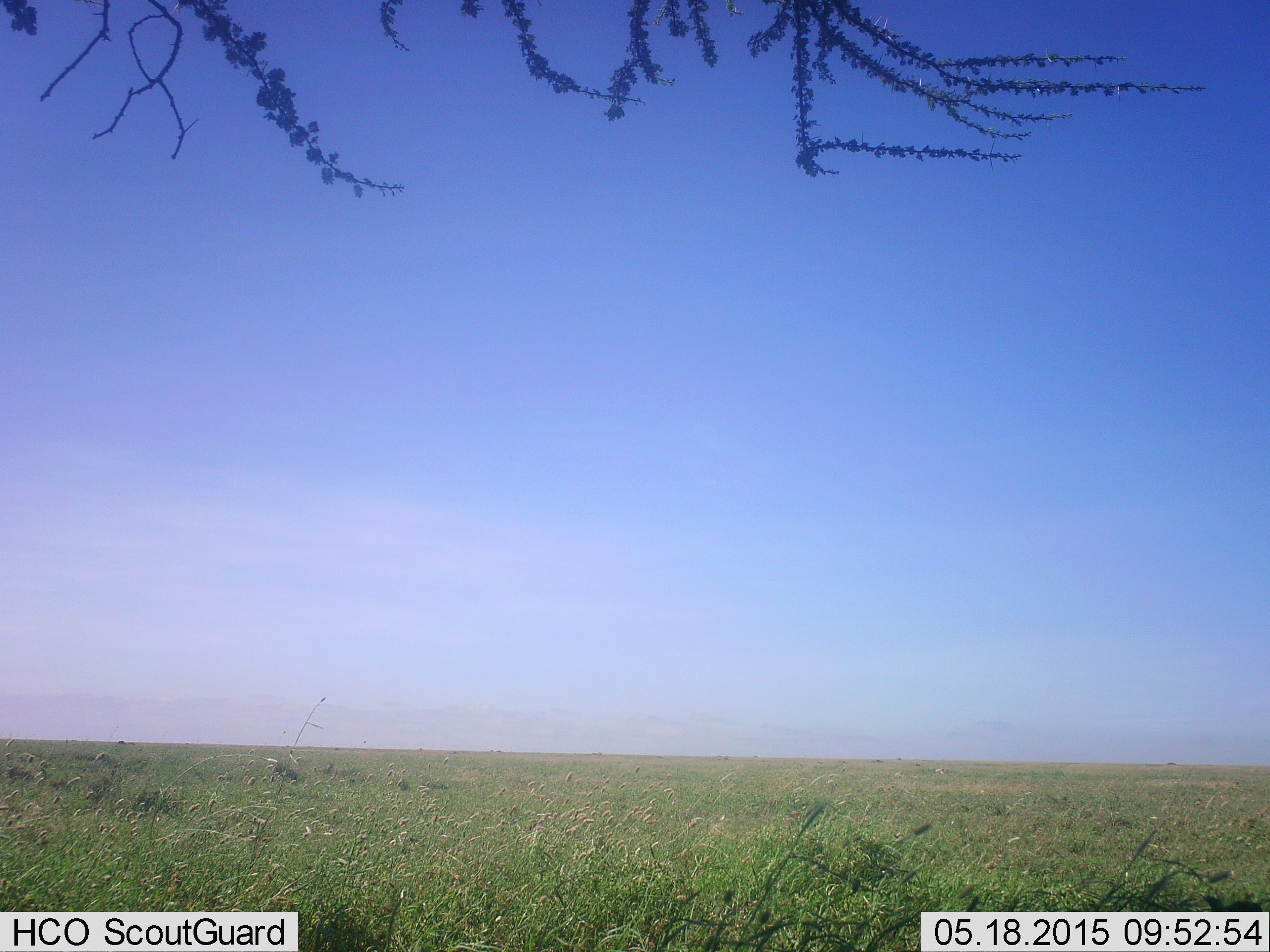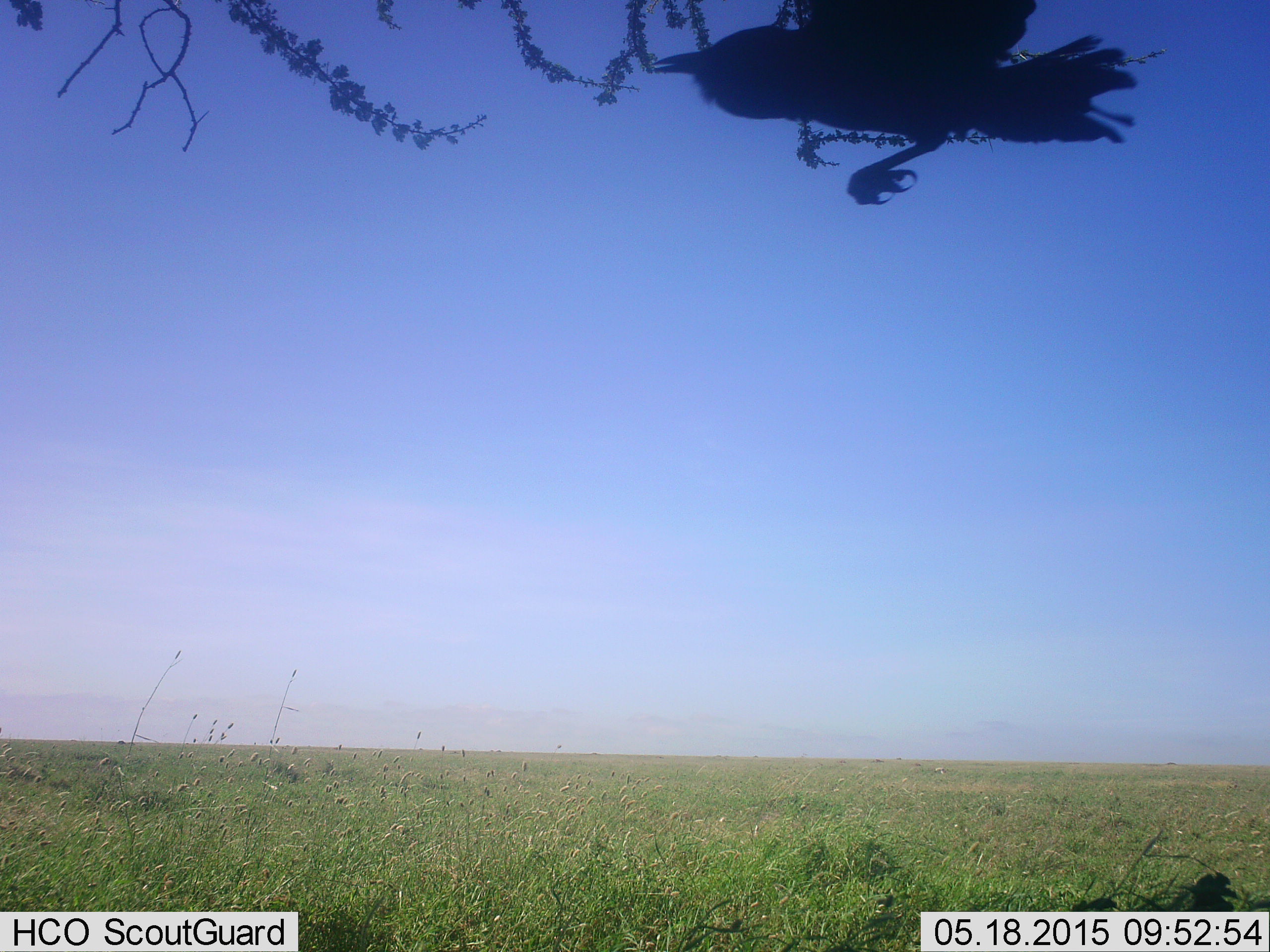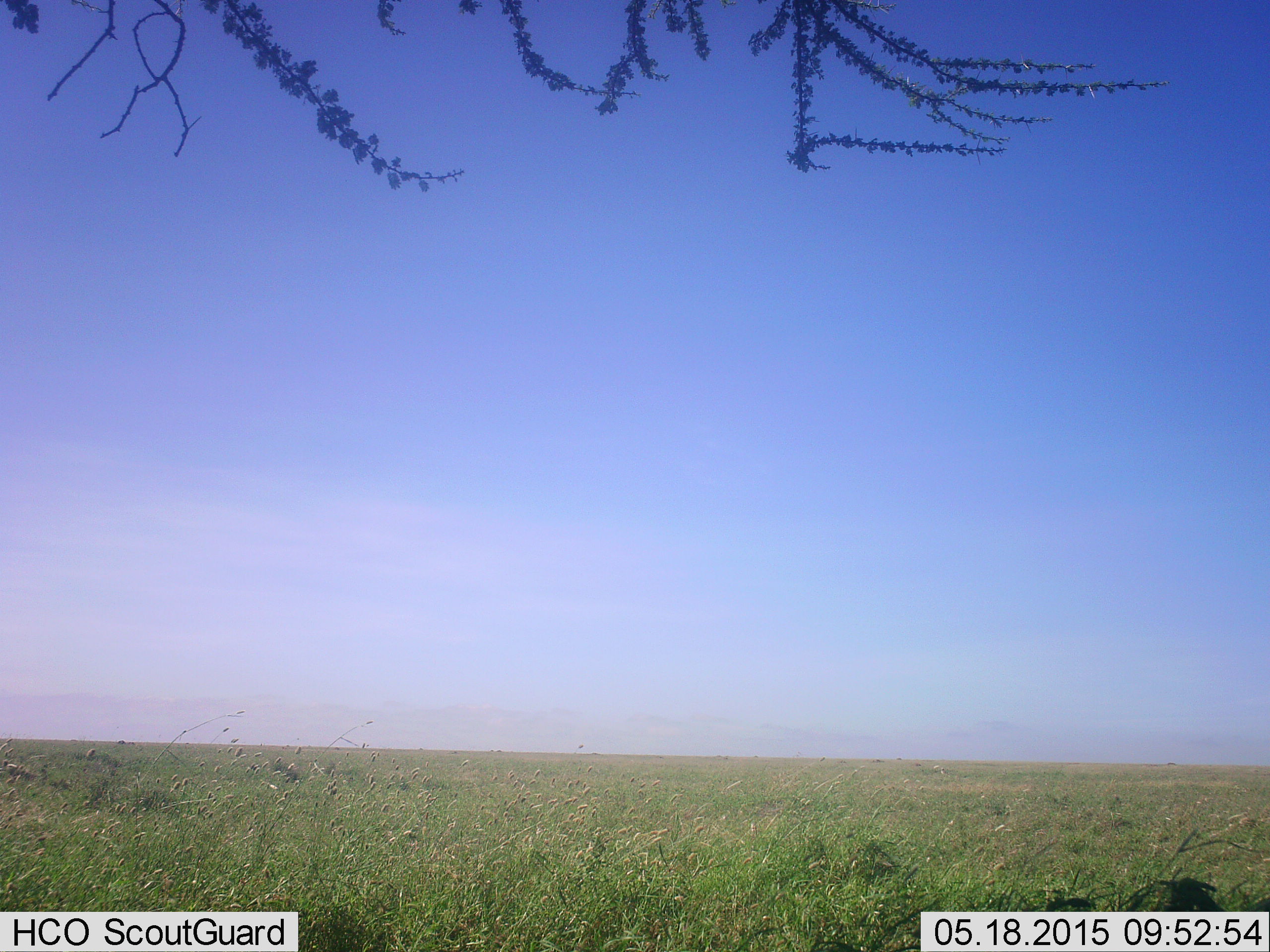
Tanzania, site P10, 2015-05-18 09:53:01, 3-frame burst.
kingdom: Animalia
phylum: Chordata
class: Aves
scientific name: Aves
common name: bird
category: otherbird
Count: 1.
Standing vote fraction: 0%.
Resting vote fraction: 0%.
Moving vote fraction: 100%.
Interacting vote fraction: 0%.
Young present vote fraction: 0%.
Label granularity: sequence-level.